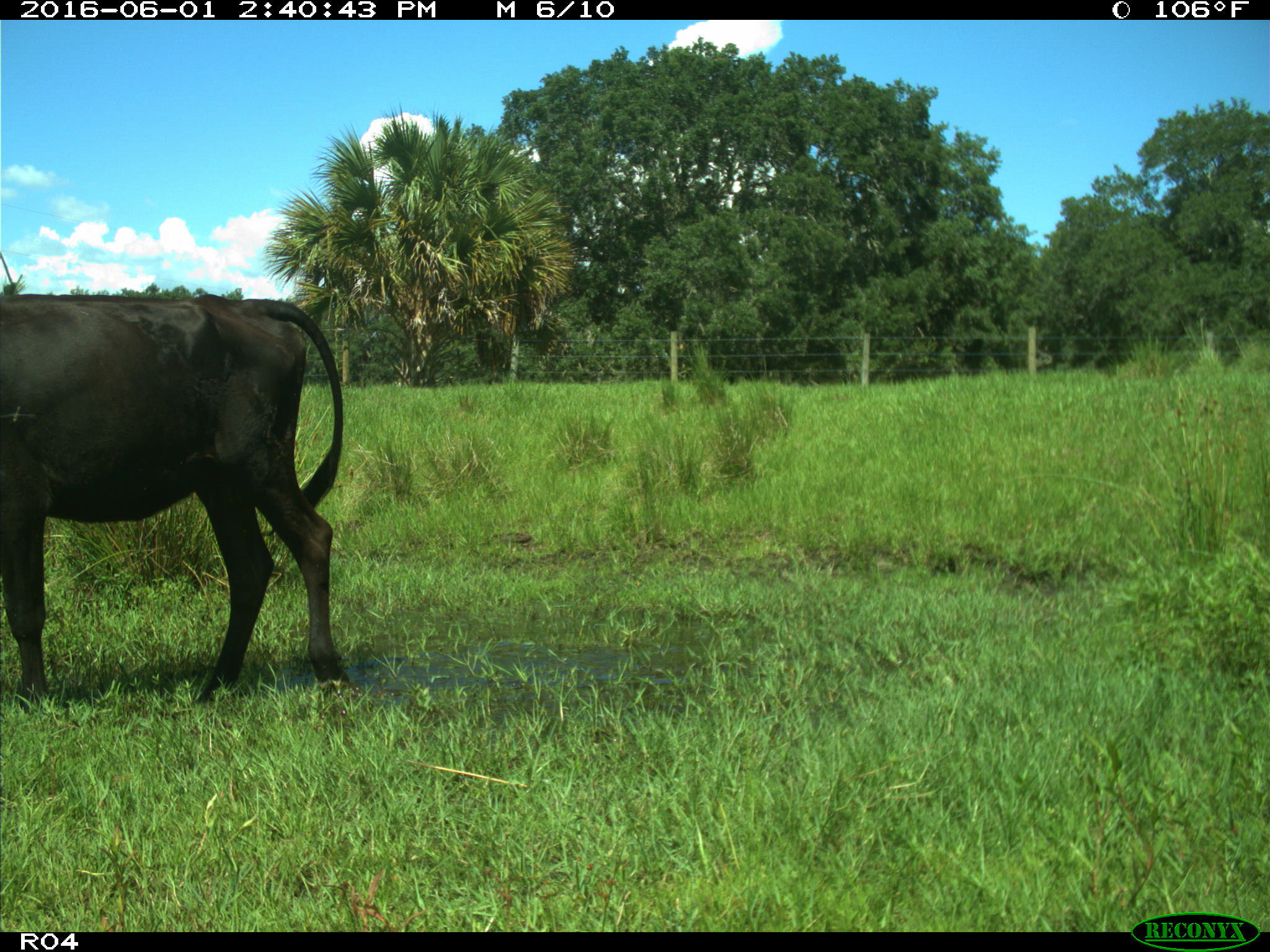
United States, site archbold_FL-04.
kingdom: Animalia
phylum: Chordata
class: Mammalia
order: Artiodactyla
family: Bovidae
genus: Bos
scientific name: Bos taurus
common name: domestic cow